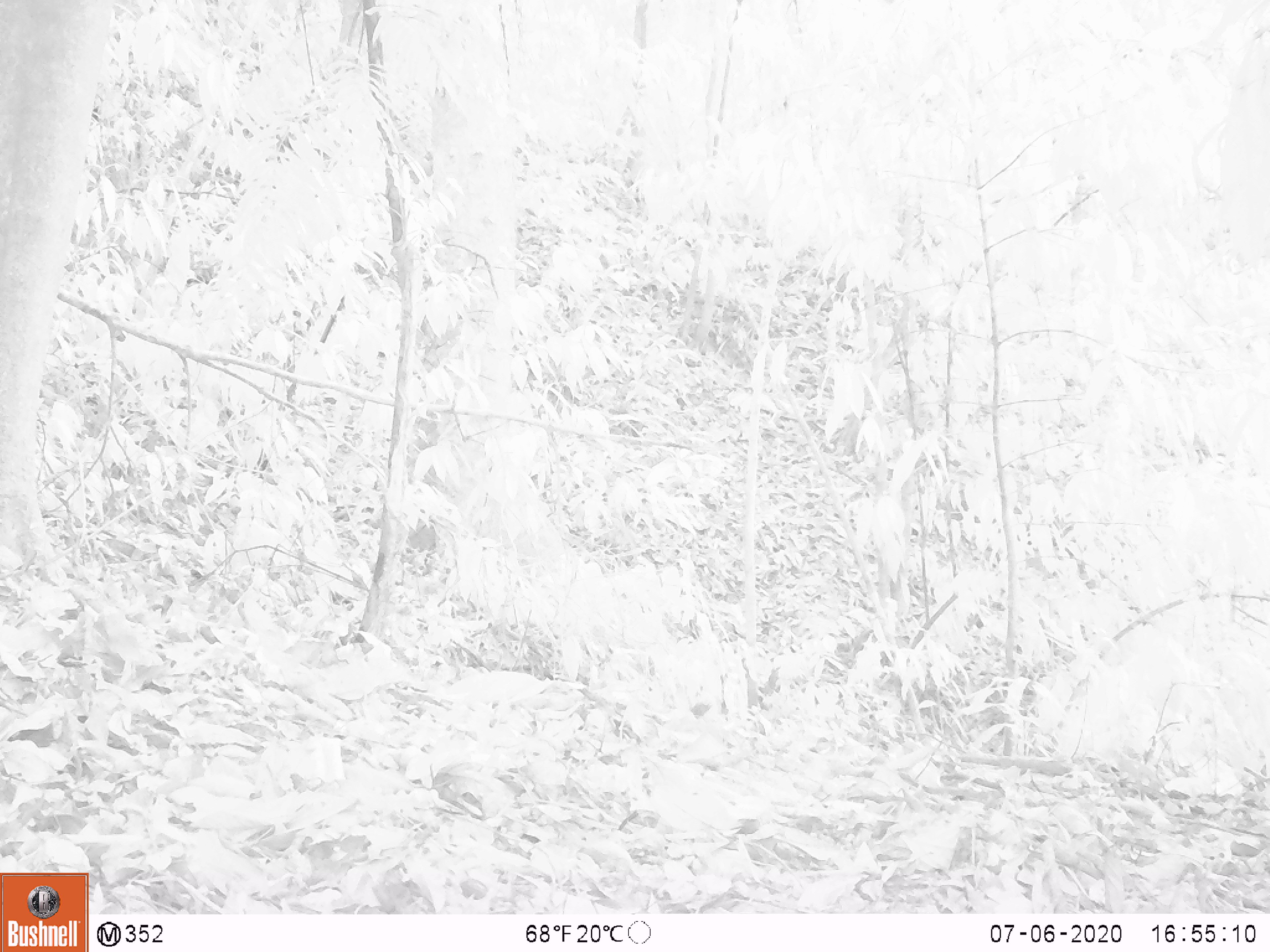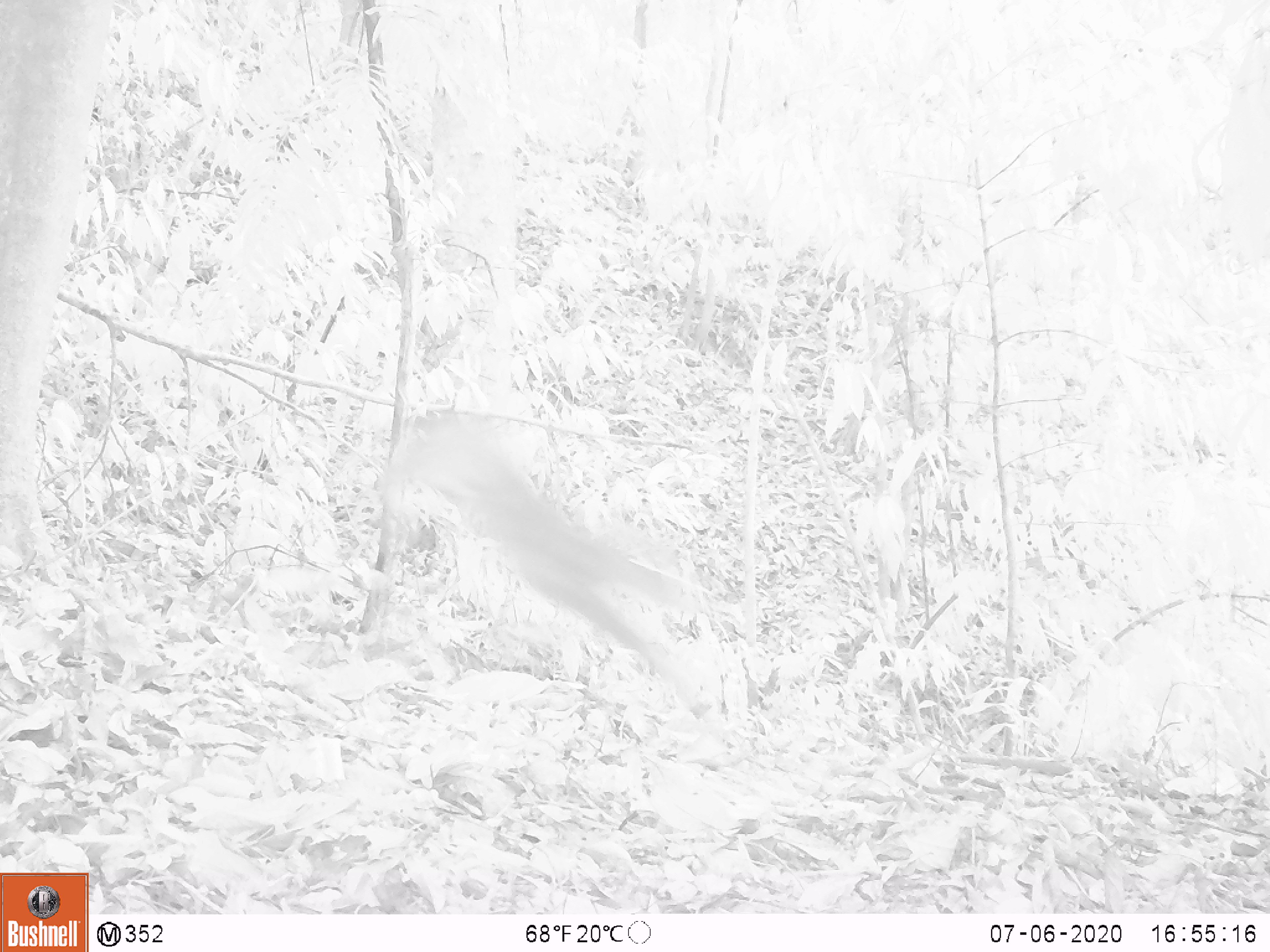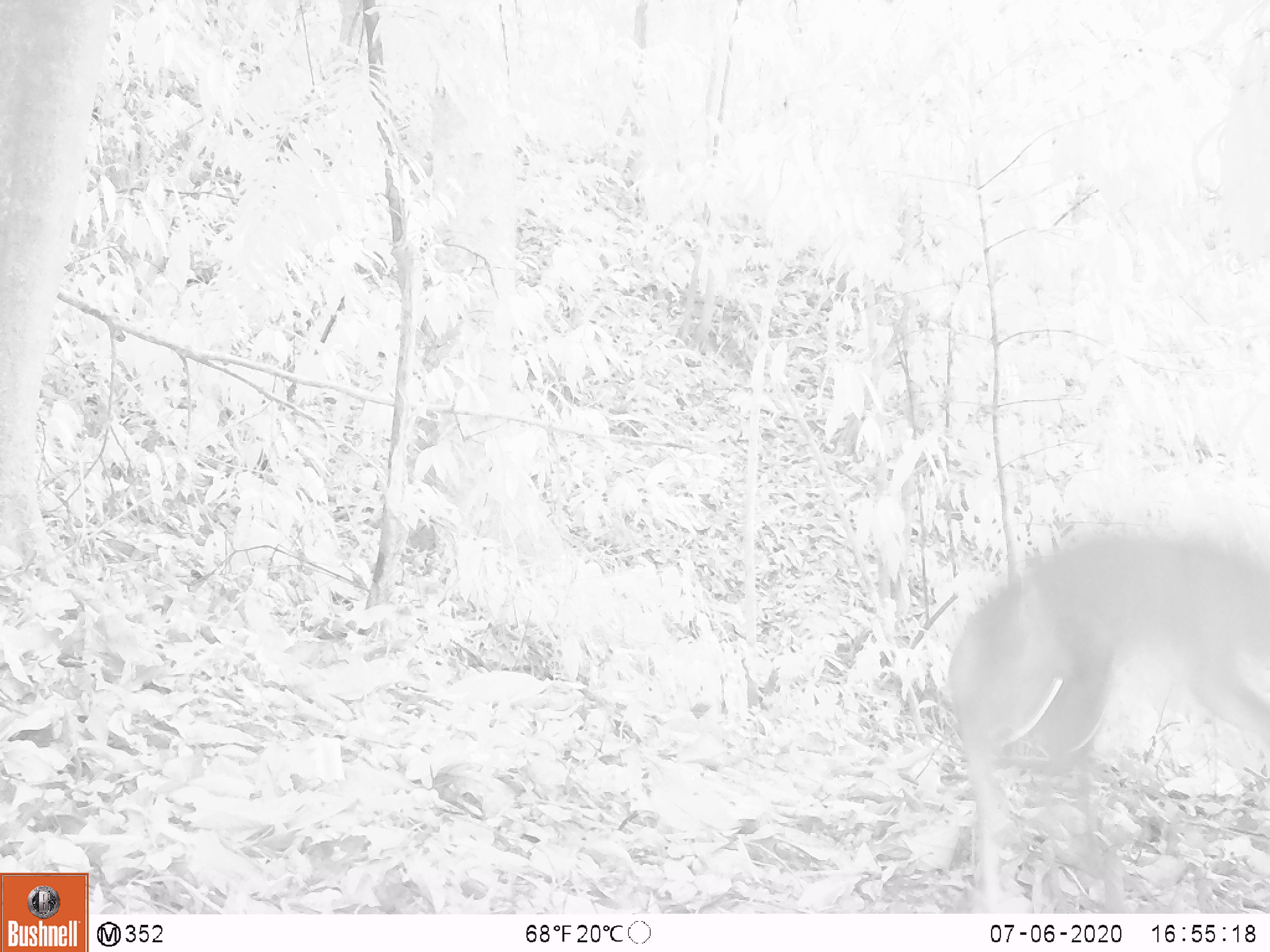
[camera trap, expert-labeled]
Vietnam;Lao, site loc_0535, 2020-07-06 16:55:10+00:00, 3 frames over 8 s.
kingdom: Animalia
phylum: Chordata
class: Mammalia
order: Artiodactyla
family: Cervidae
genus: Muntiacus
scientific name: Muntiacus vuquangensis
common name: large-antlered muntjac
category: large antlered muntjac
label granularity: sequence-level